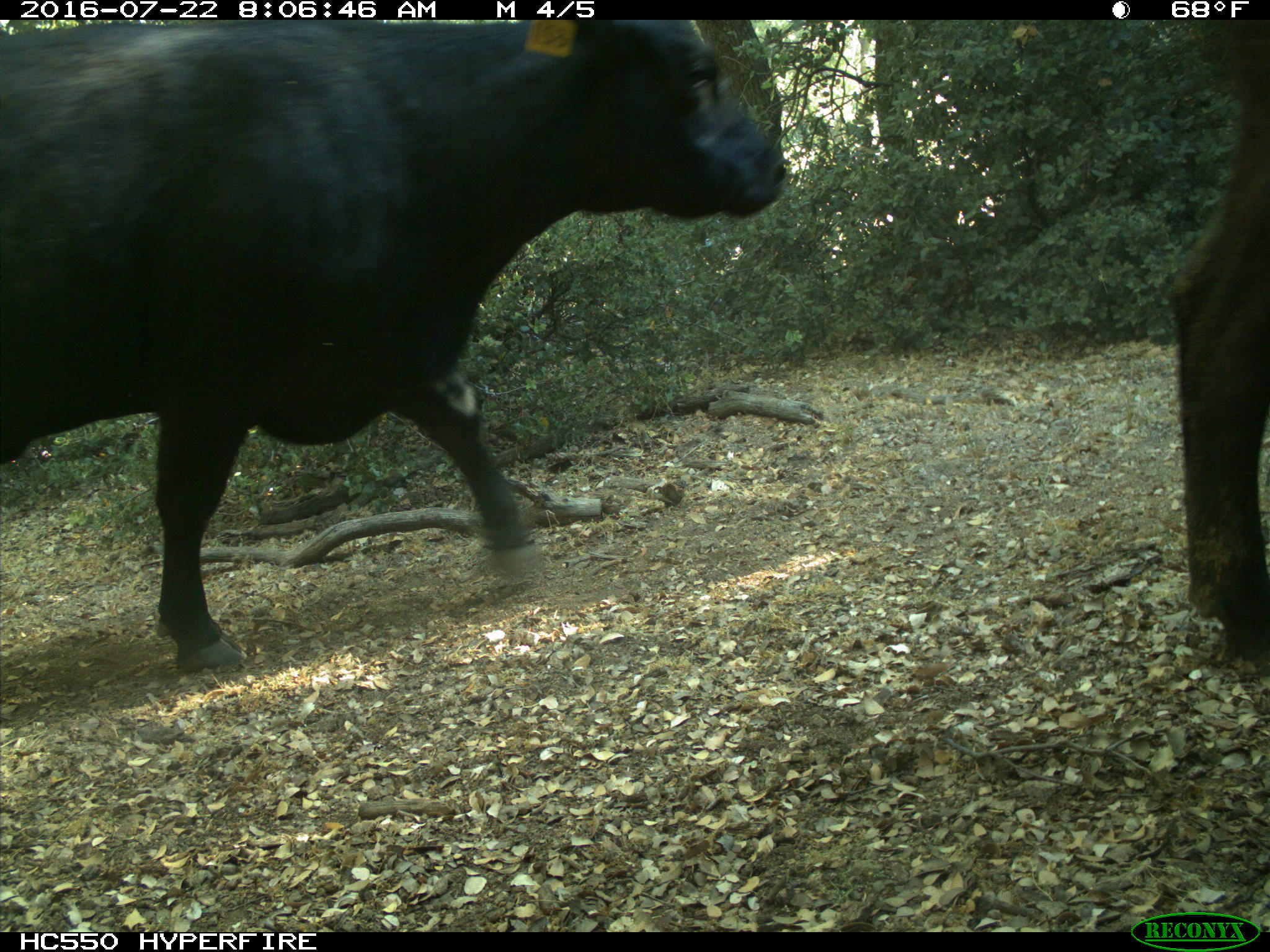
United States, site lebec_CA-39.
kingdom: Animalia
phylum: Chordata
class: Mammalia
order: Artiodactyla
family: Bovidae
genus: Bos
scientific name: Bos taurus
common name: domestic cow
Bos taurus (domestic cow).